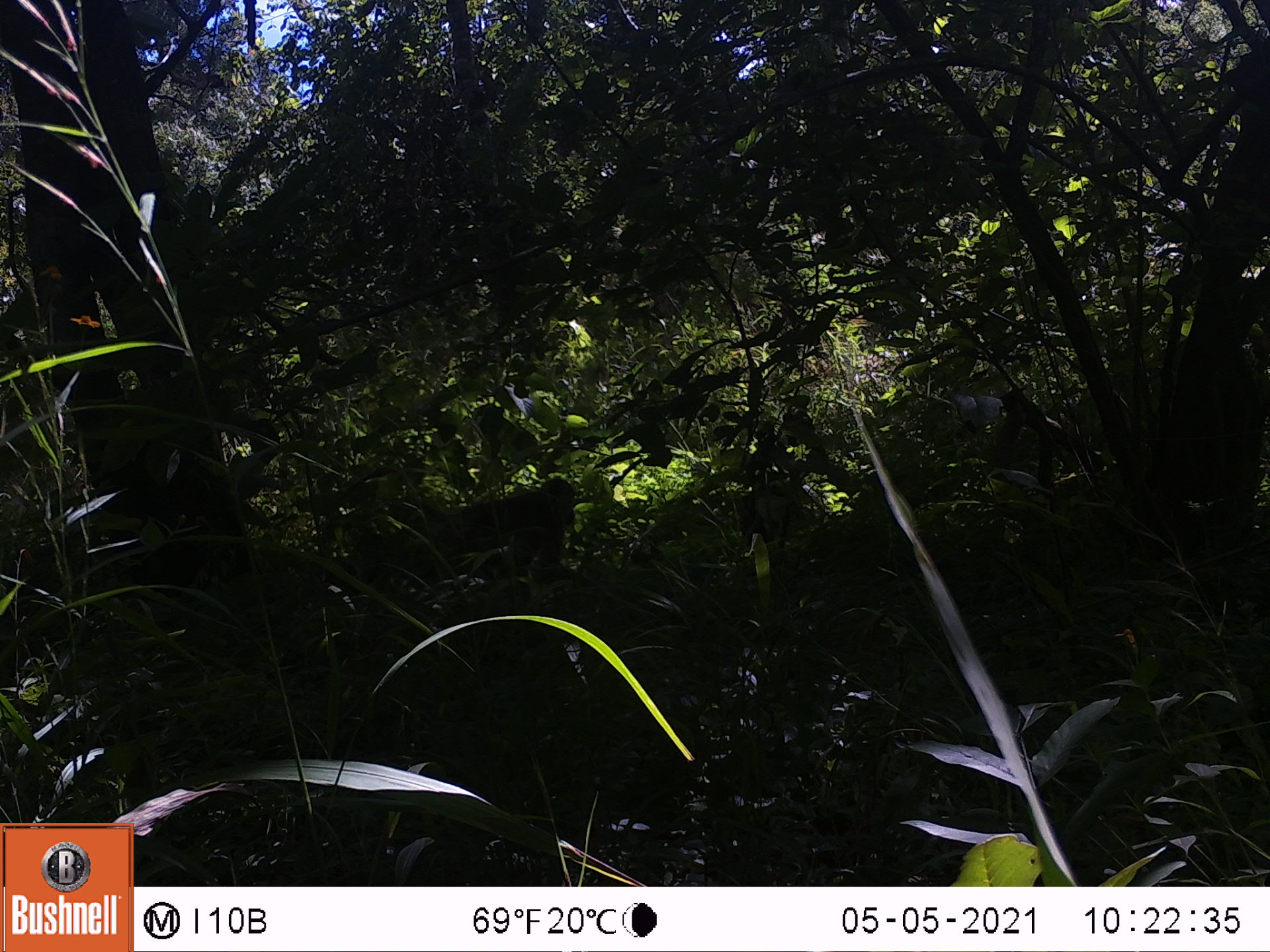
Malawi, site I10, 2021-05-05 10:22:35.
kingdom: Animalia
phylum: Chordata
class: Mammalia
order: Primates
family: Cercopithecidae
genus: Papio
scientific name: Papio cynocephalus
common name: yellow baboon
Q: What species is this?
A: Yellow baboon (Papio cynocephalus).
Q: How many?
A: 1.